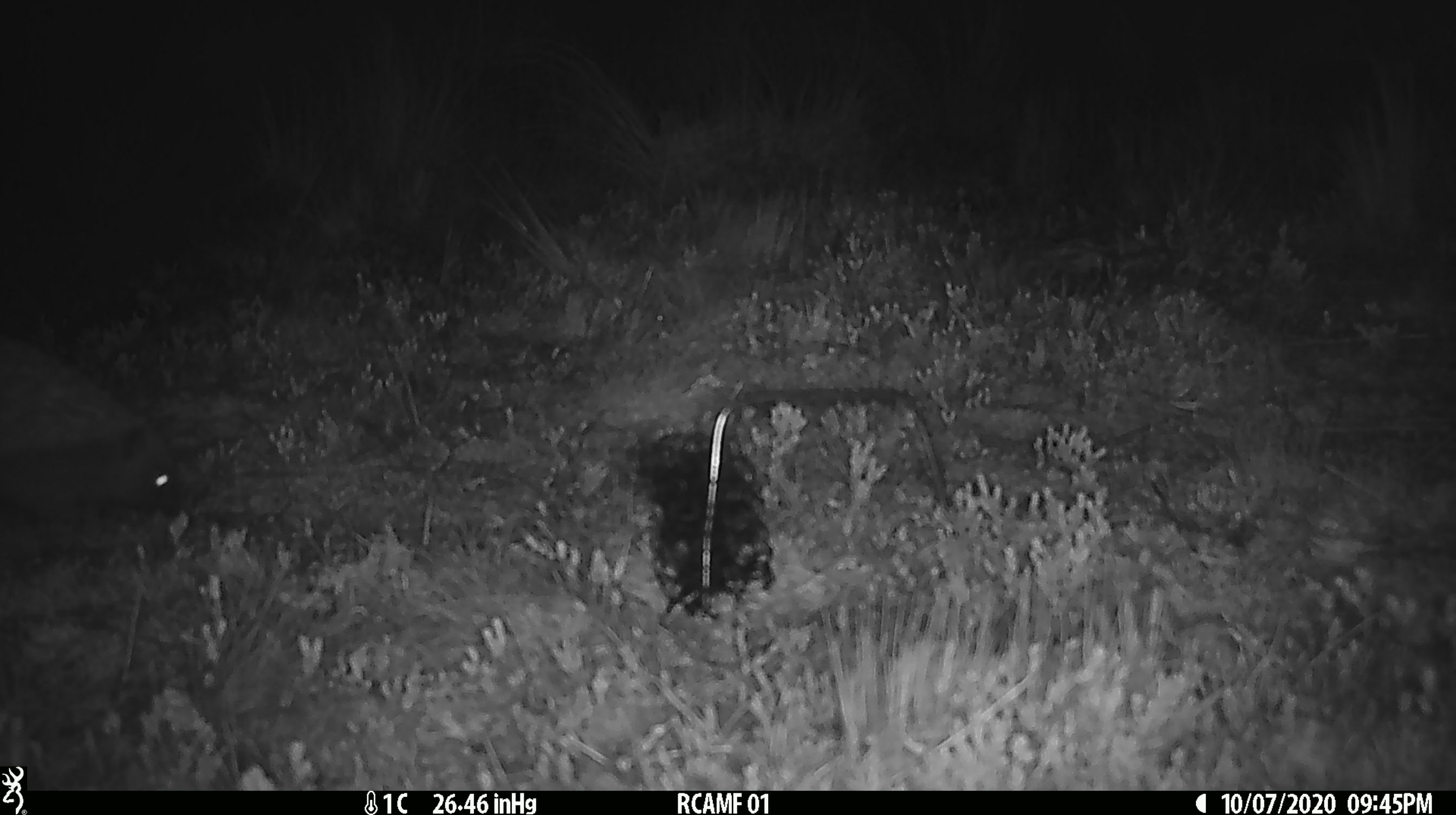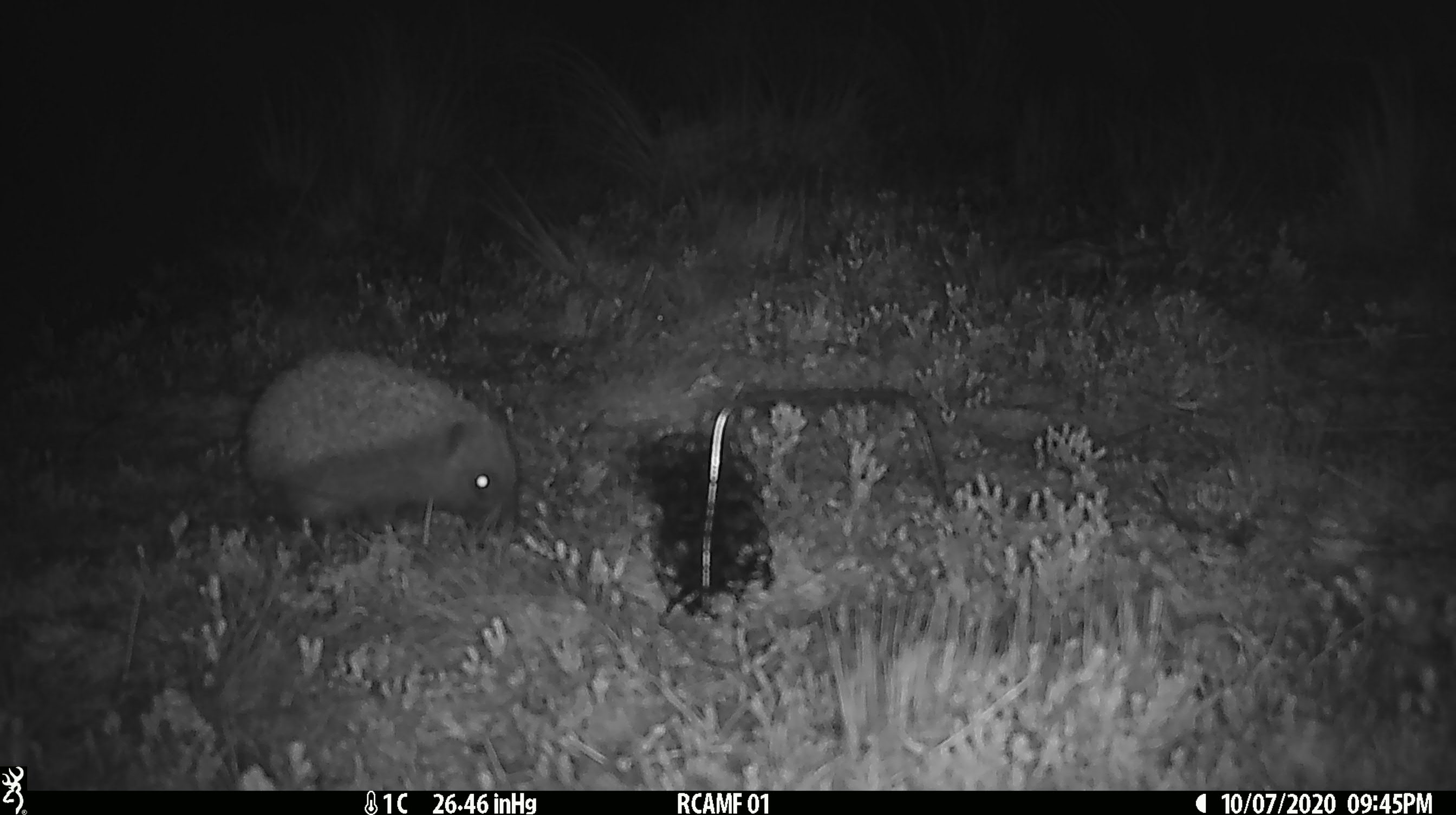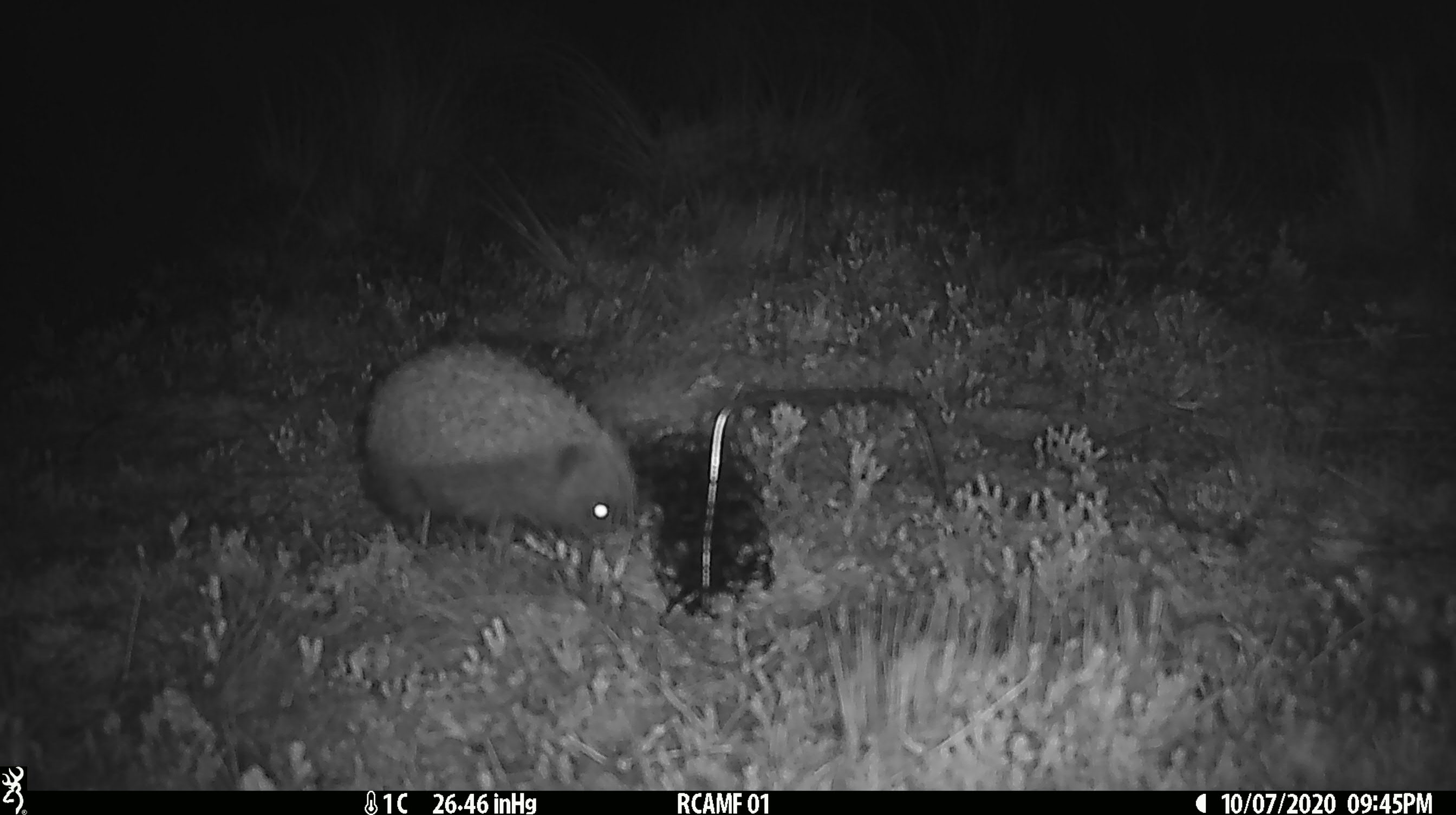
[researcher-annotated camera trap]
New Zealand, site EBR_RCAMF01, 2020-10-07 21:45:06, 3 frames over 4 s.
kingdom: Animalia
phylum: Chordata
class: Mammalia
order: Eulipotyphla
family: Erinaceidae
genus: Erinaceus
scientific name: Erinaceus europaeus europaeus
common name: european hedgehog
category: hedgehog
Hedgehog (european hedgehog) (Erinaceus europaeus europaeus).